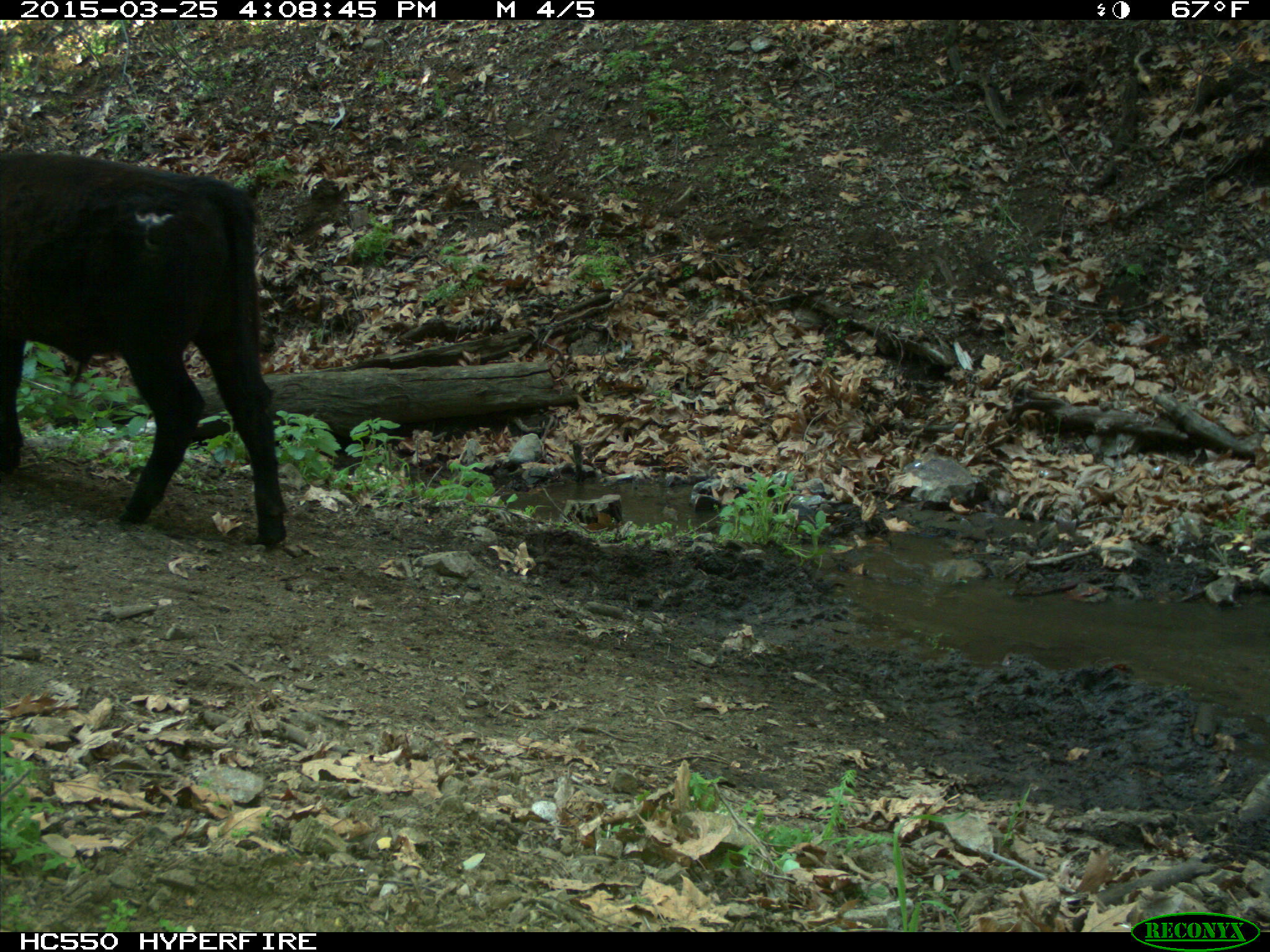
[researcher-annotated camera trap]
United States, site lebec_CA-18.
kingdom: Animalia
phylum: Chordata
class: Mammalia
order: Artiodactyla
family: Bovidae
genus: Bos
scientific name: Bos taurus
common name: domestic cow